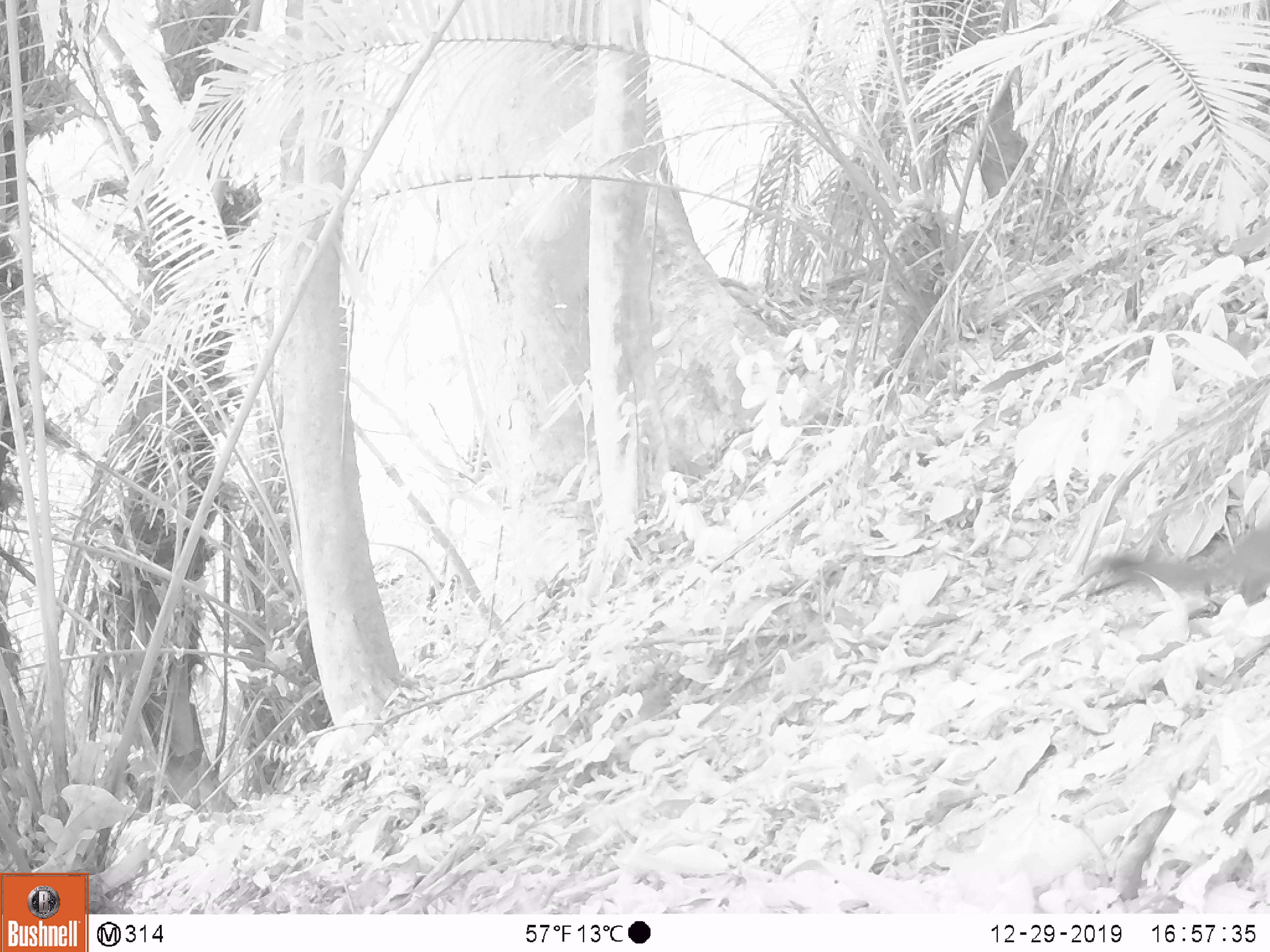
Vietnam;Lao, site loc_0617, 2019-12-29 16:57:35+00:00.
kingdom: Animalia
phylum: Chordata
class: Mammalia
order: Rodentia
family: Sciuridae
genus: Callosciurus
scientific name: Callosciurus erythraeus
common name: pallas's squirrel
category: pallass squirrel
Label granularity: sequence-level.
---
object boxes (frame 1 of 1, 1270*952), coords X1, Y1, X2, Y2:
pallass squirrel: 1088, 537, 1270, 621